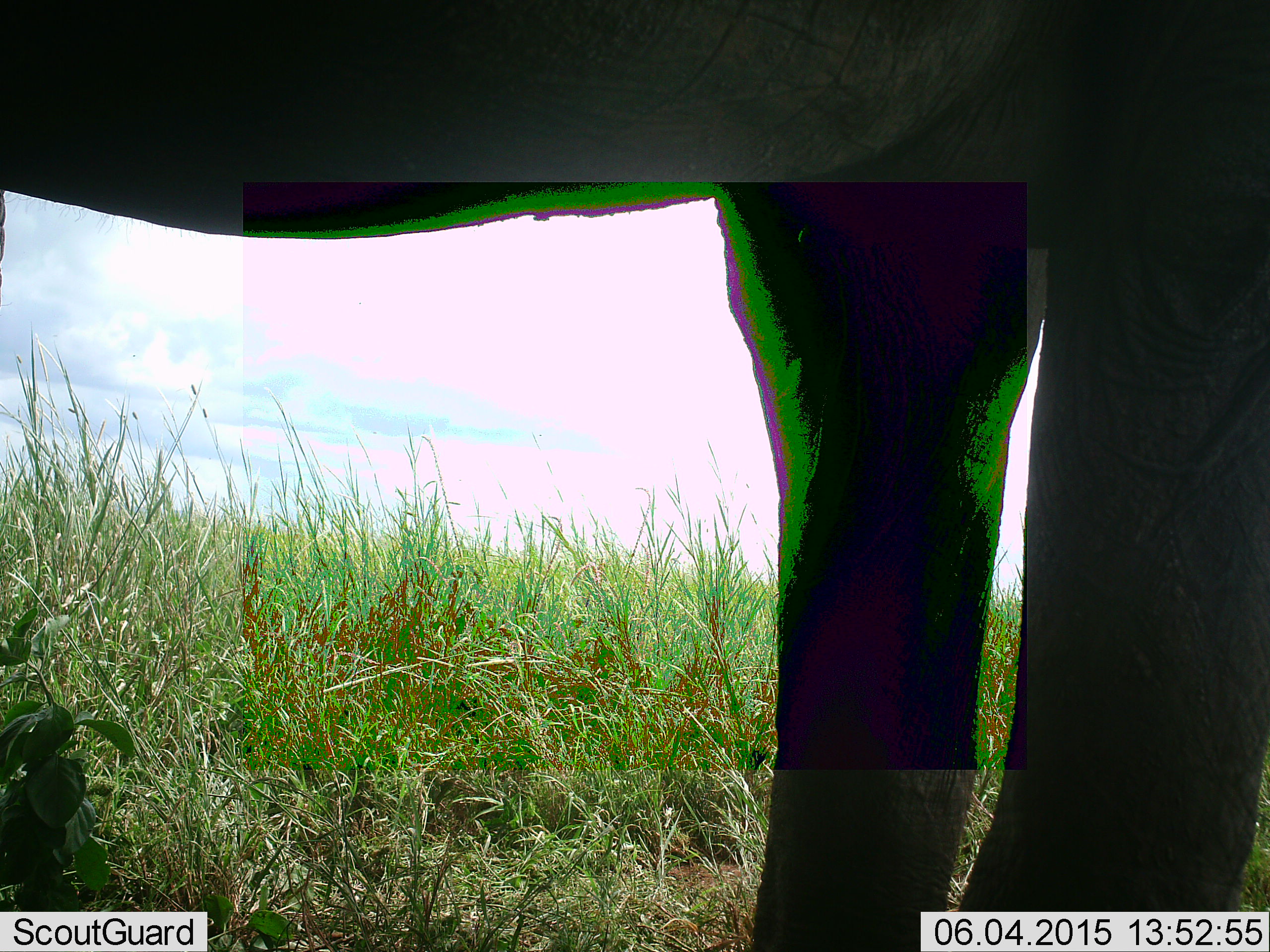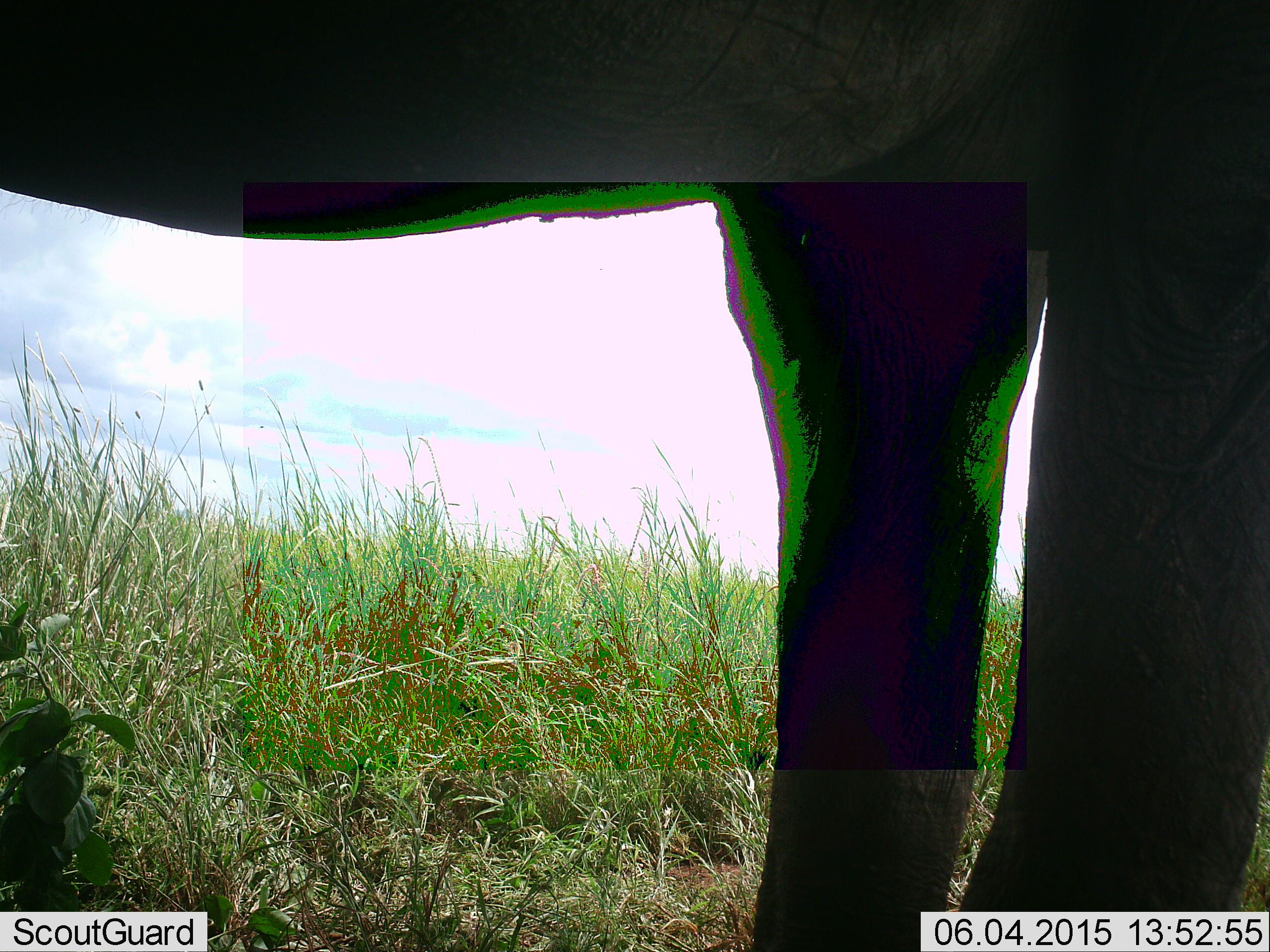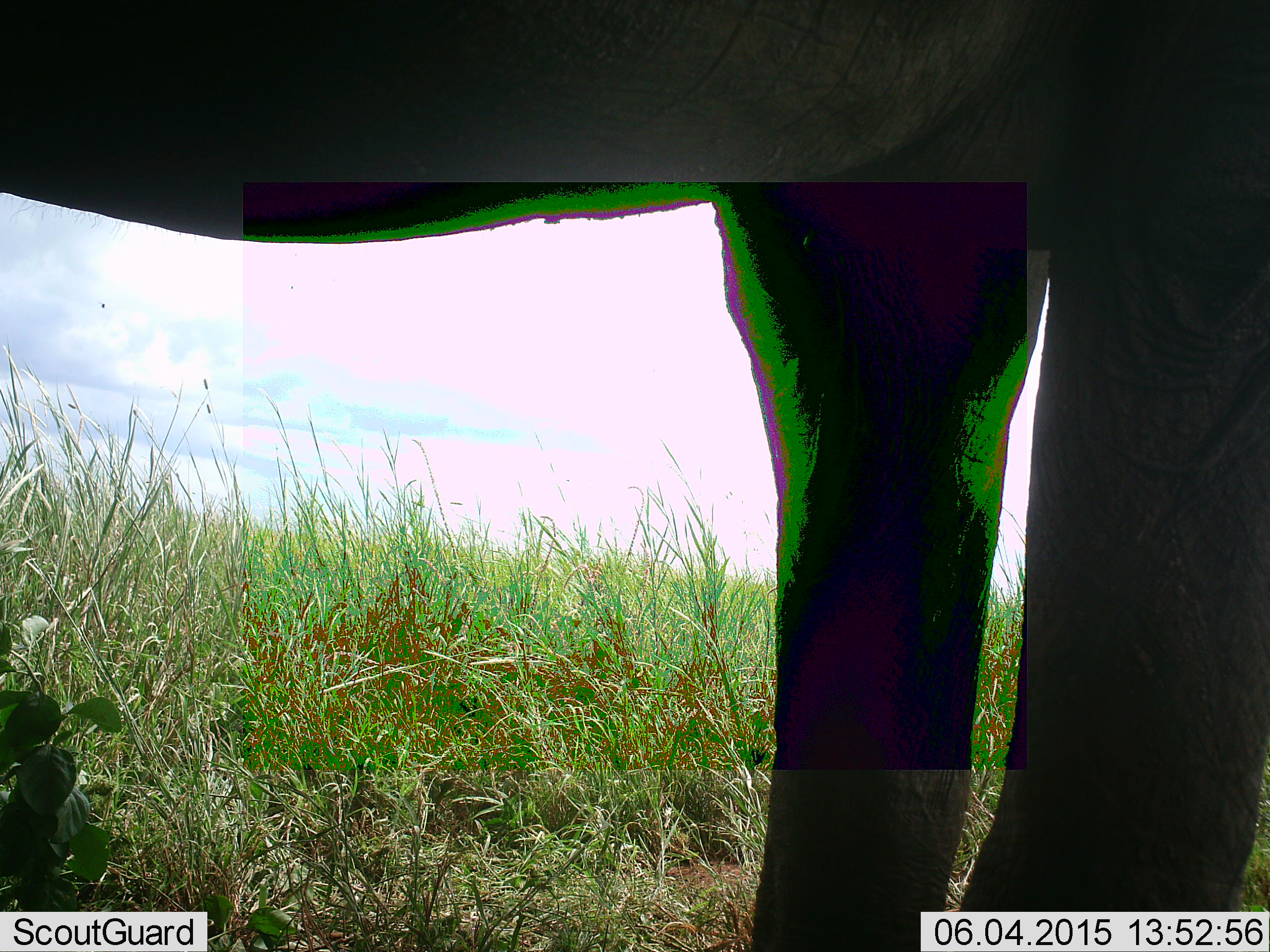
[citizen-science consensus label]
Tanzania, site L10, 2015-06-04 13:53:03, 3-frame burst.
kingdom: Animalia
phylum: Chordata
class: Mammalia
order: Proboscidea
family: Elephantidae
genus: Loxodonta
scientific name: Loxodonta africana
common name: african bush elephant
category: elephant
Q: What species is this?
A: Elephant (african bush elephant) (Loxodonta africana).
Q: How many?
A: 1.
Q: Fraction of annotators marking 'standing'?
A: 100%.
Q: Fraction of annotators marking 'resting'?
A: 0%.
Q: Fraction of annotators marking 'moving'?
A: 0%.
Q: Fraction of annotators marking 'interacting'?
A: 0%.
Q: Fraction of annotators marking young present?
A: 0%.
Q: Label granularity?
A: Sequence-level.